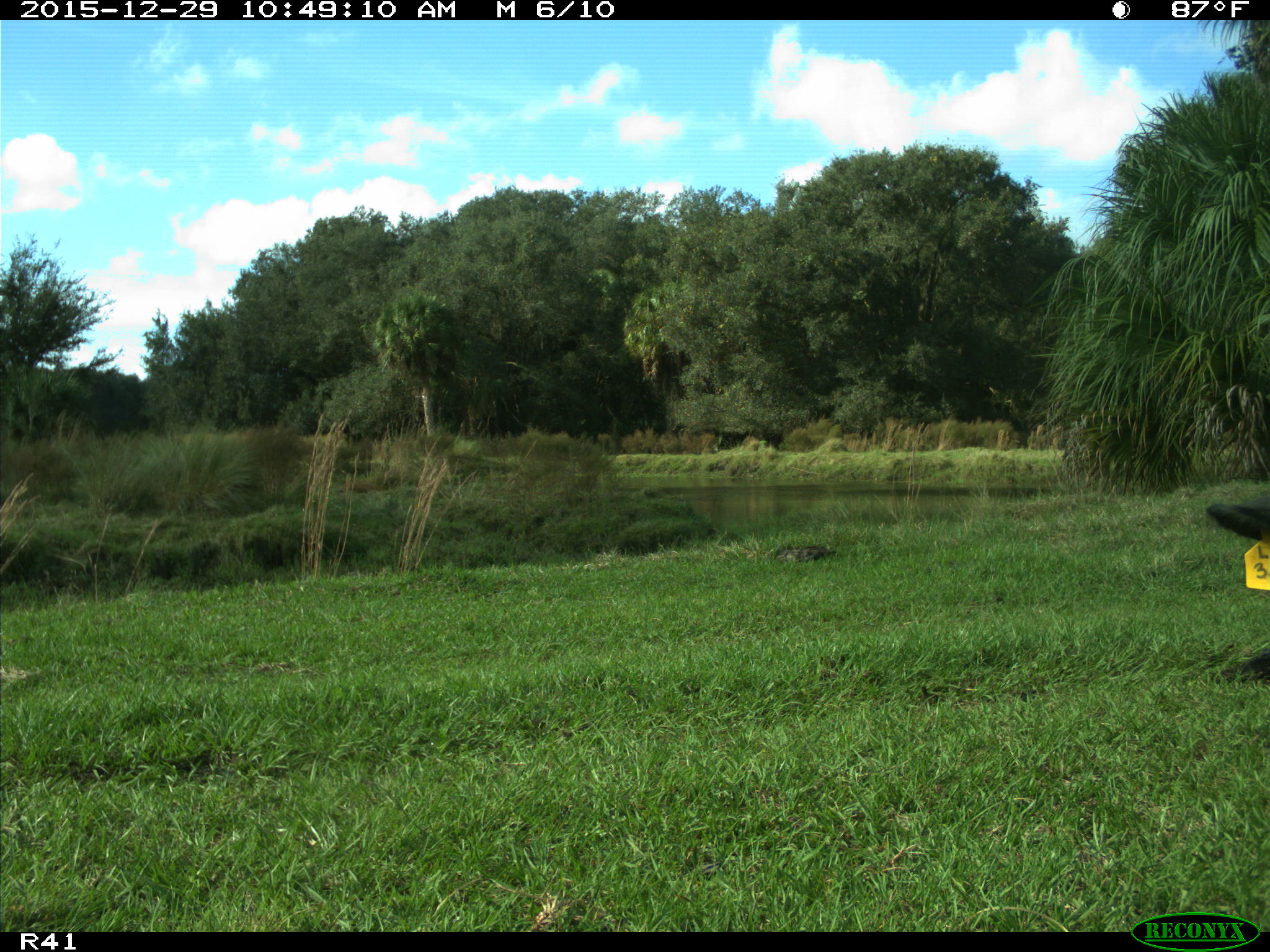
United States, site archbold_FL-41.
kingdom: Animalia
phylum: Chordata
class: Mammalia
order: Artiodactyla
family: Bovidae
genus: Bos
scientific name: Bos taurus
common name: domestic cow